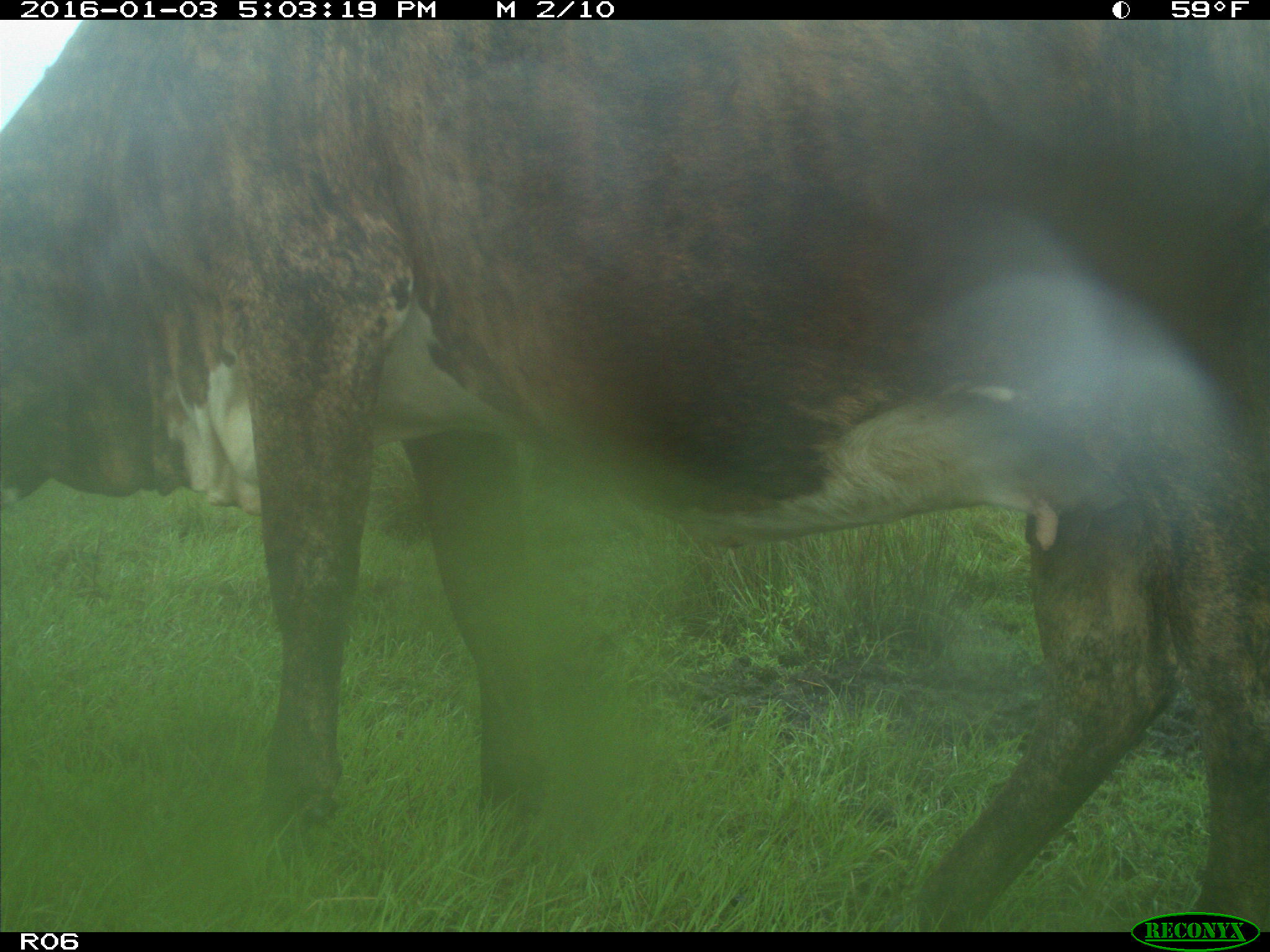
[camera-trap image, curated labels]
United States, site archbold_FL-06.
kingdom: Animalia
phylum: Chordata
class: Mammalia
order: Artiodactyla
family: Bovidae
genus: Bos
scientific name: Bos taurus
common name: domestic cow